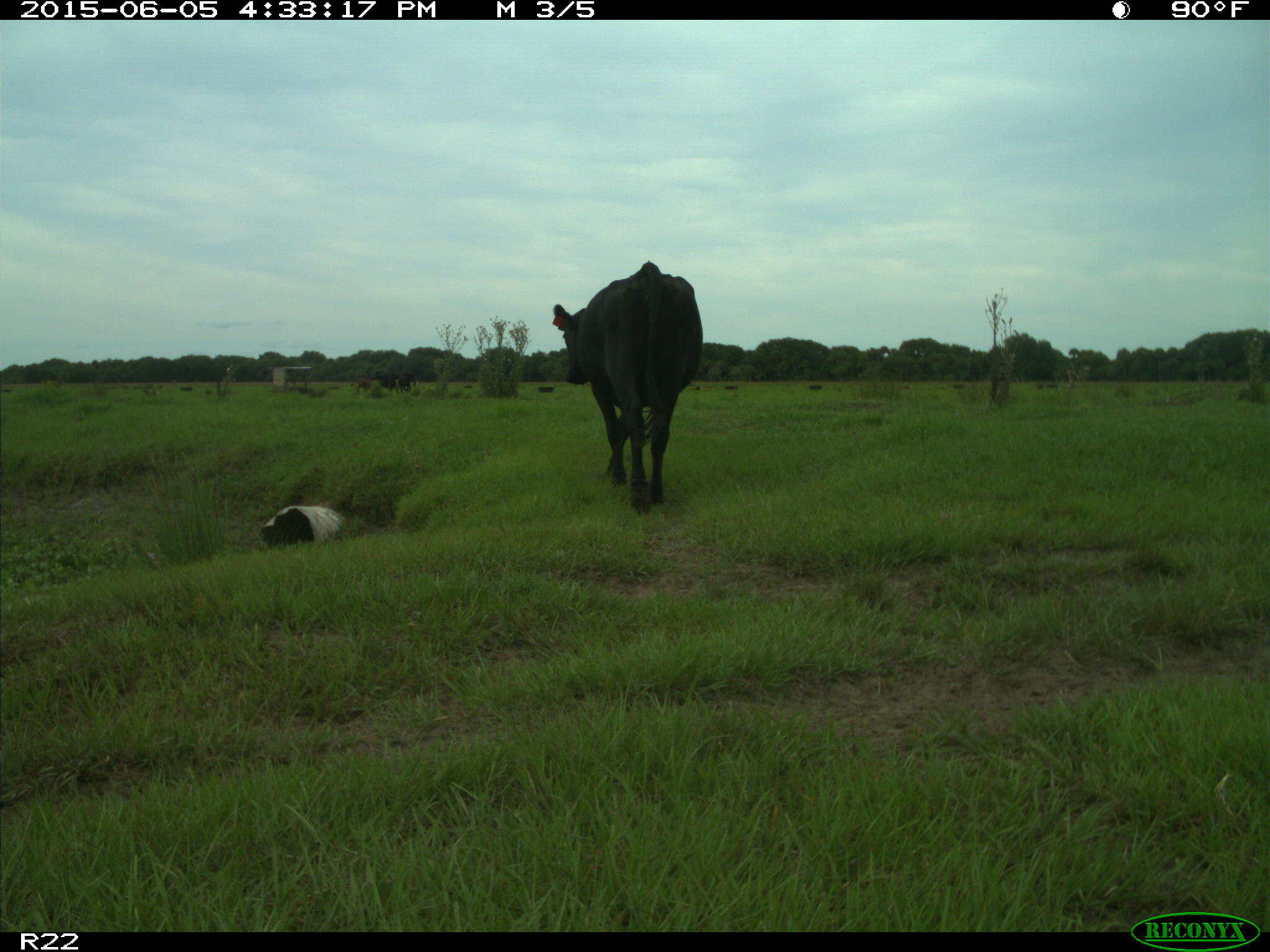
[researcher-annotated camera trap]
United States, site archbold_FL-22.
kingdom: Animalia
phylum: Chordata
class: Mammalia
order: Artiodactyla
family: Bovidae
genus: Bos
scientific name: Bos taurus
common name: domestic cow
Bos taurus (domestic cow).